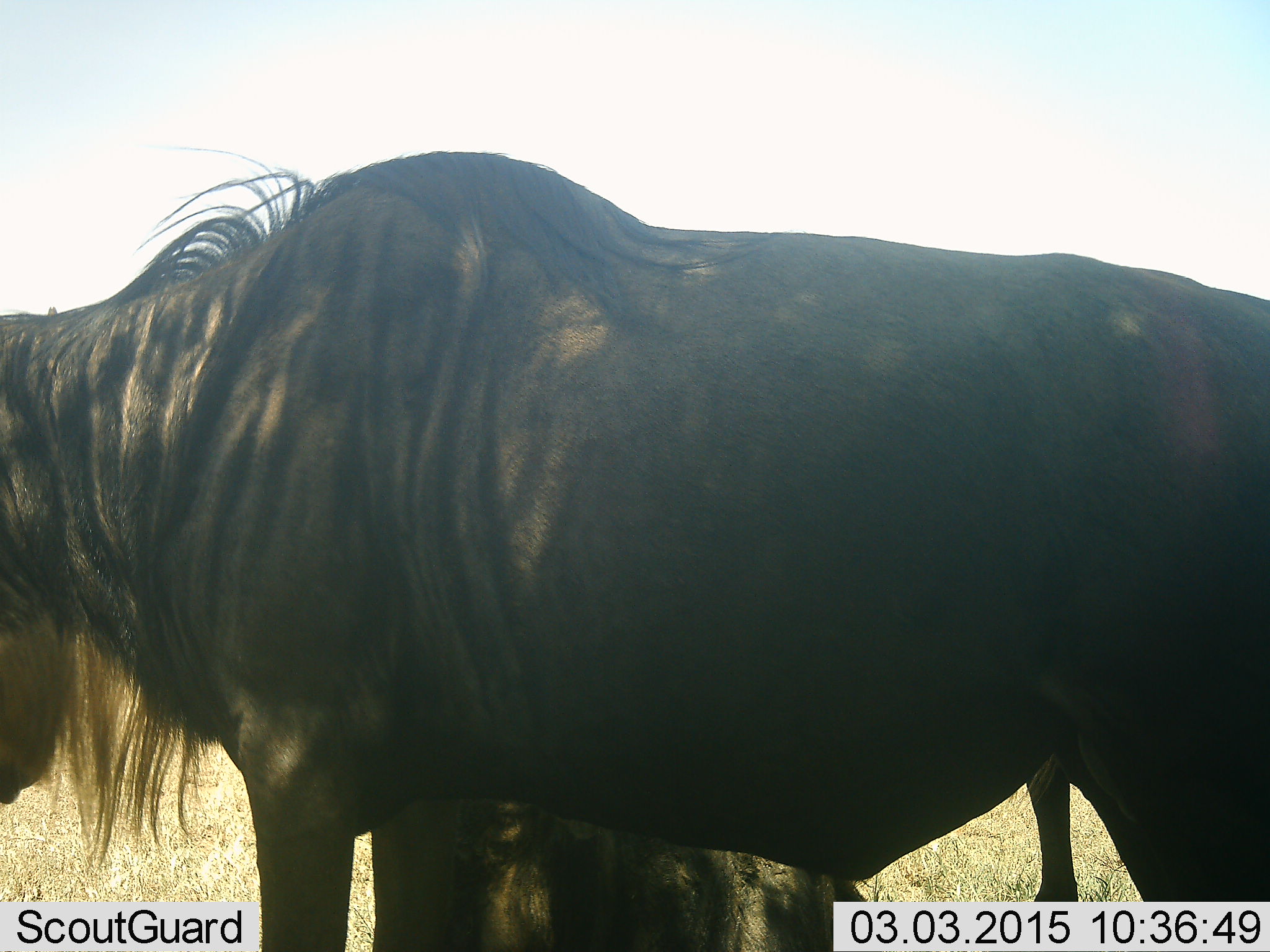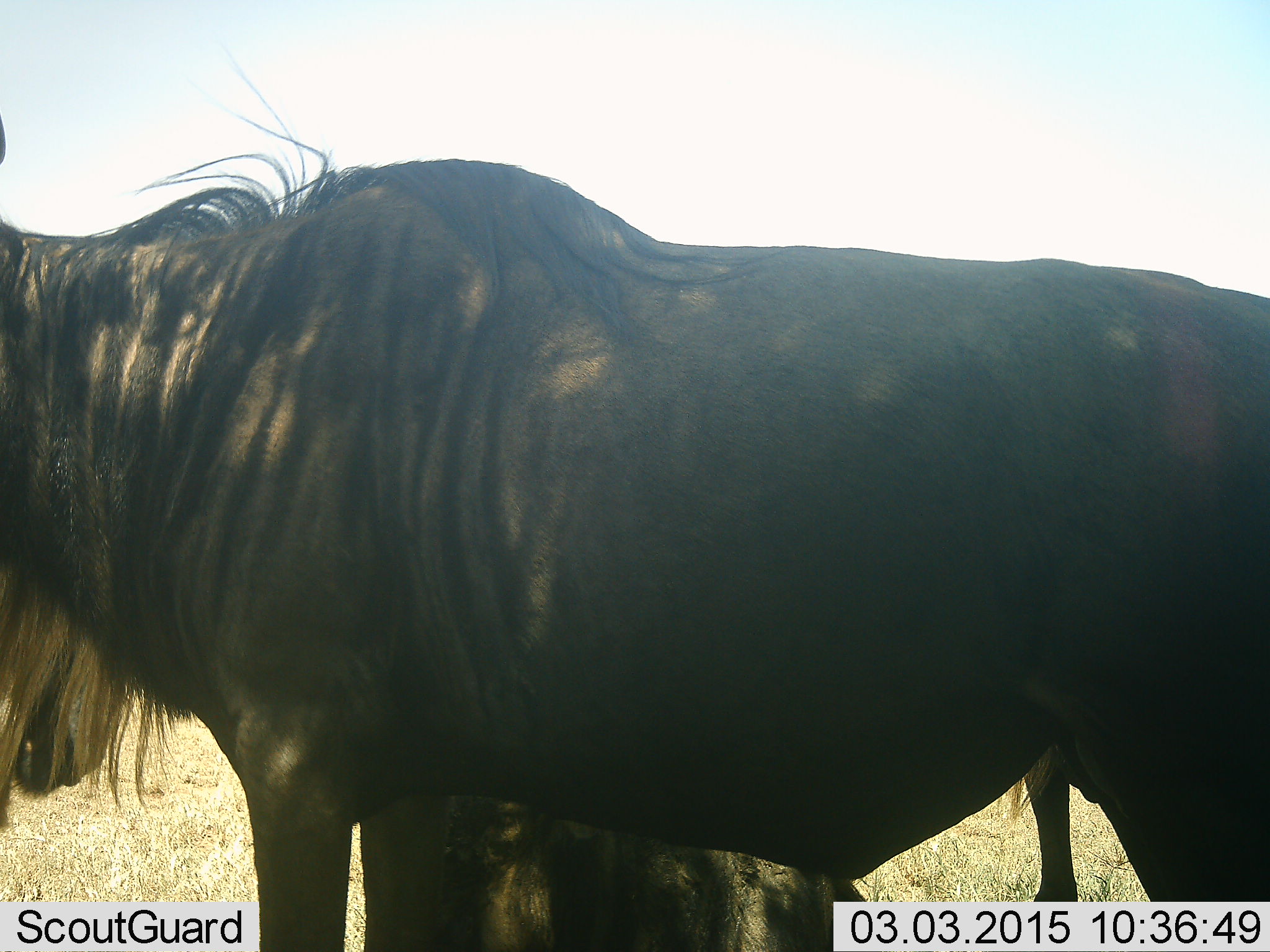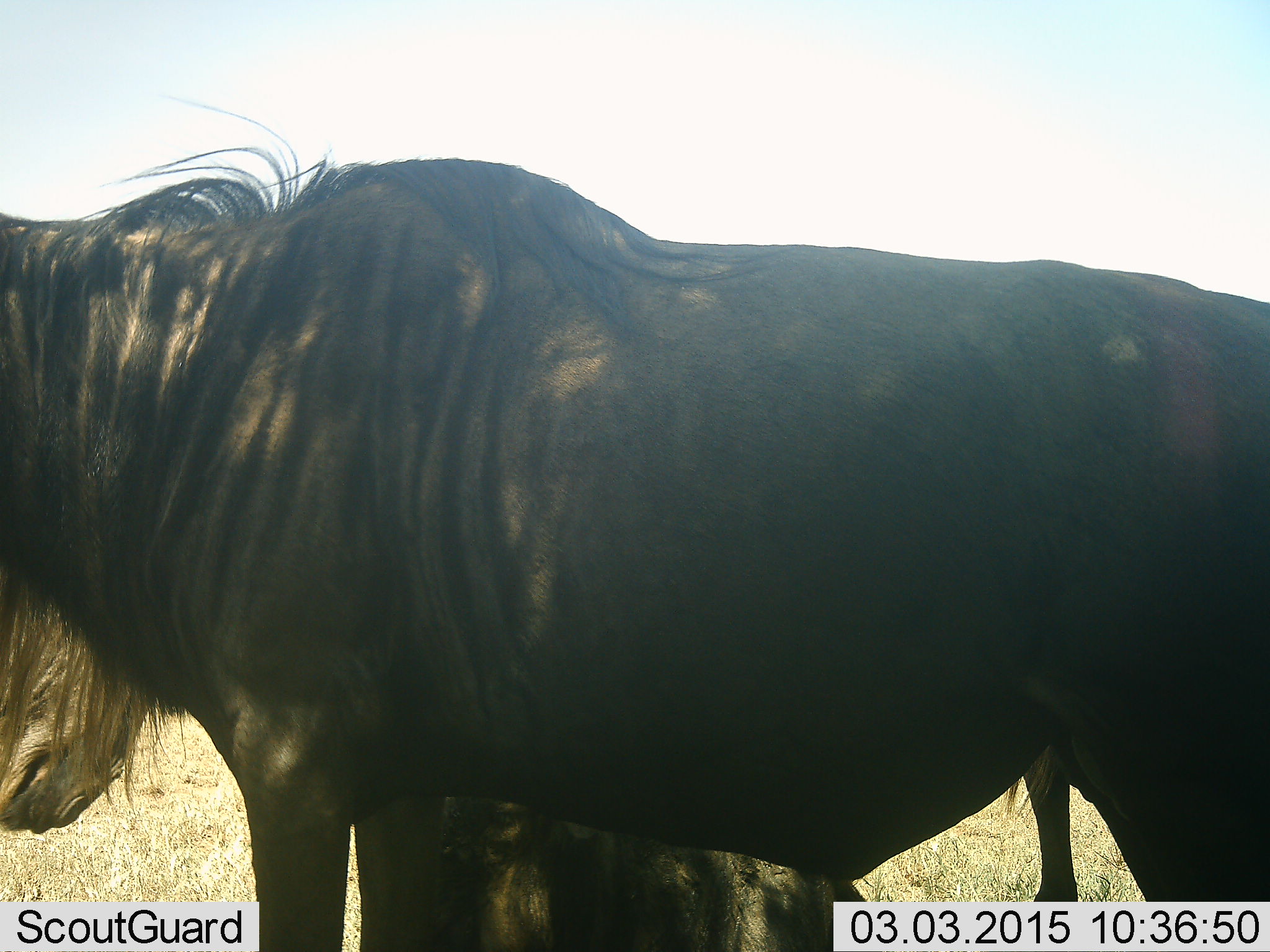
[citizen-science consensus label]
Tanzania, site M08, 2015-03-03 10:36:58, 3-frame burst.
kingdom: Animalia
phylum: Chordata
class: Mammalia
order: Artiodactyla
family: Bovidae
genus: Connochaetes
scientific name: Connochaetes taurinus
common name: blue wildebeest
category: wildebeest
Wildebeest (blue wildebeest) (Connochaetes taurinus), count 1. Behavior (volunteer vote fractions): standing 90%, resting 30%, moving 0%, interacting 0%. Young present (vote fraction): 0%. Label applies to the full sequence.